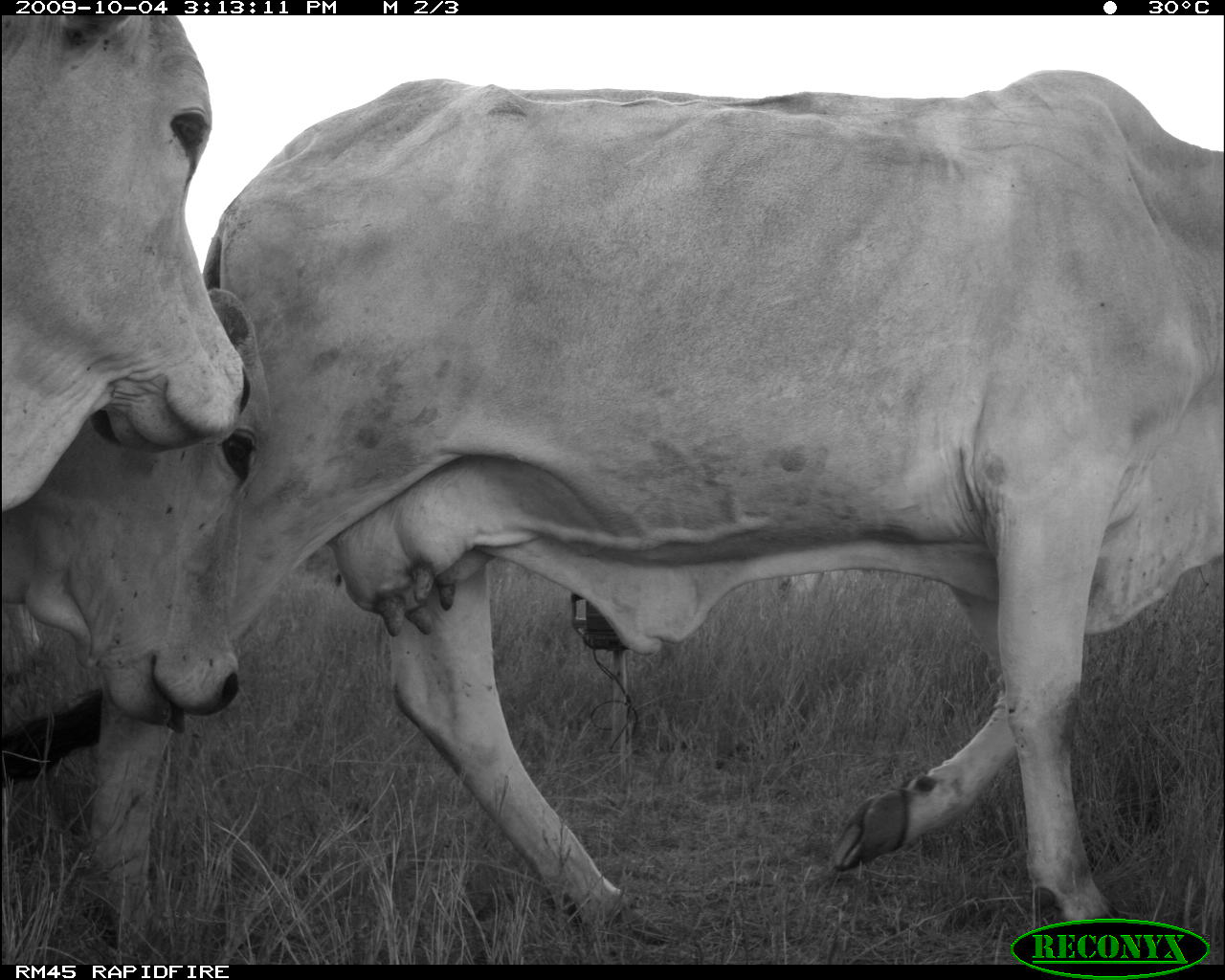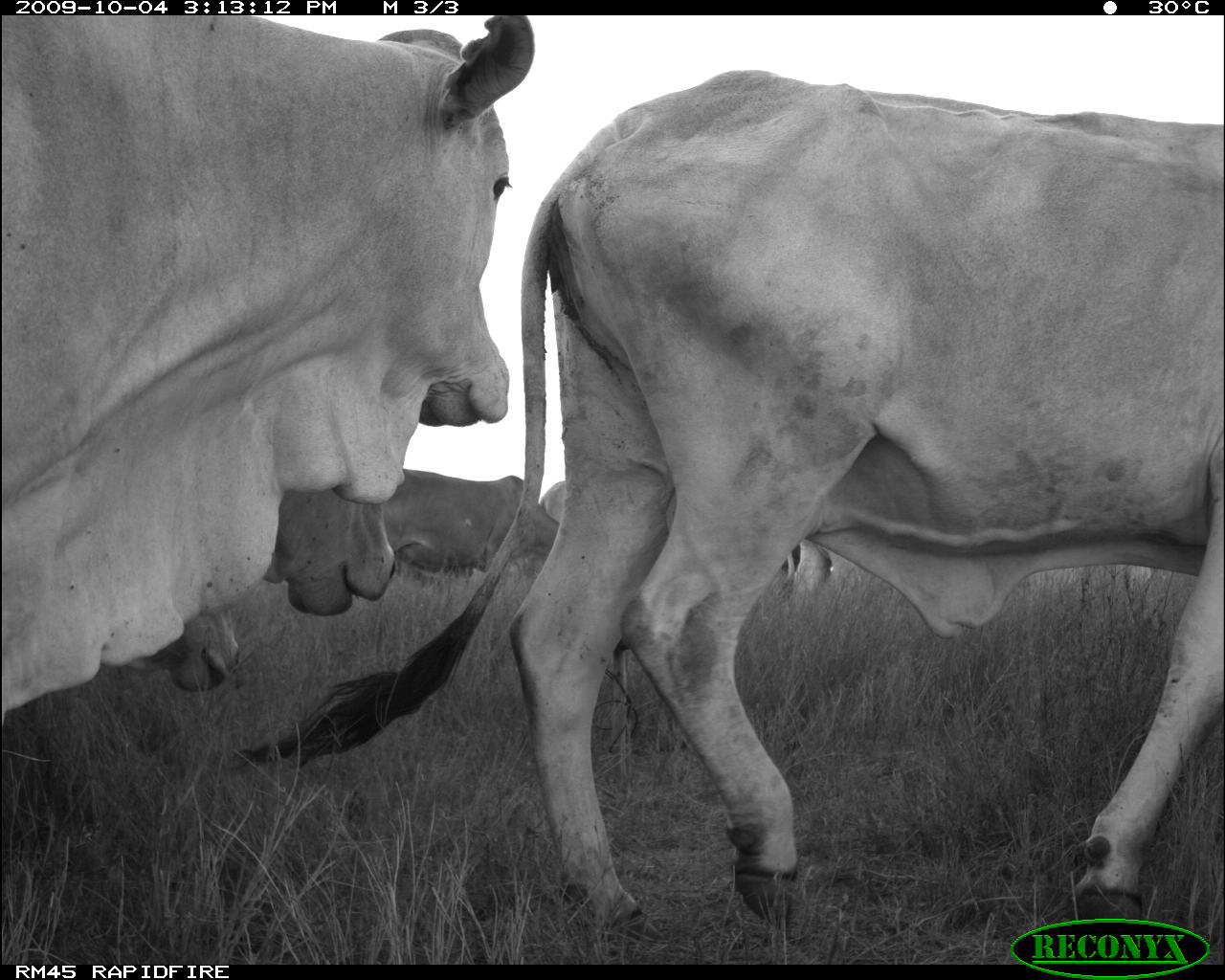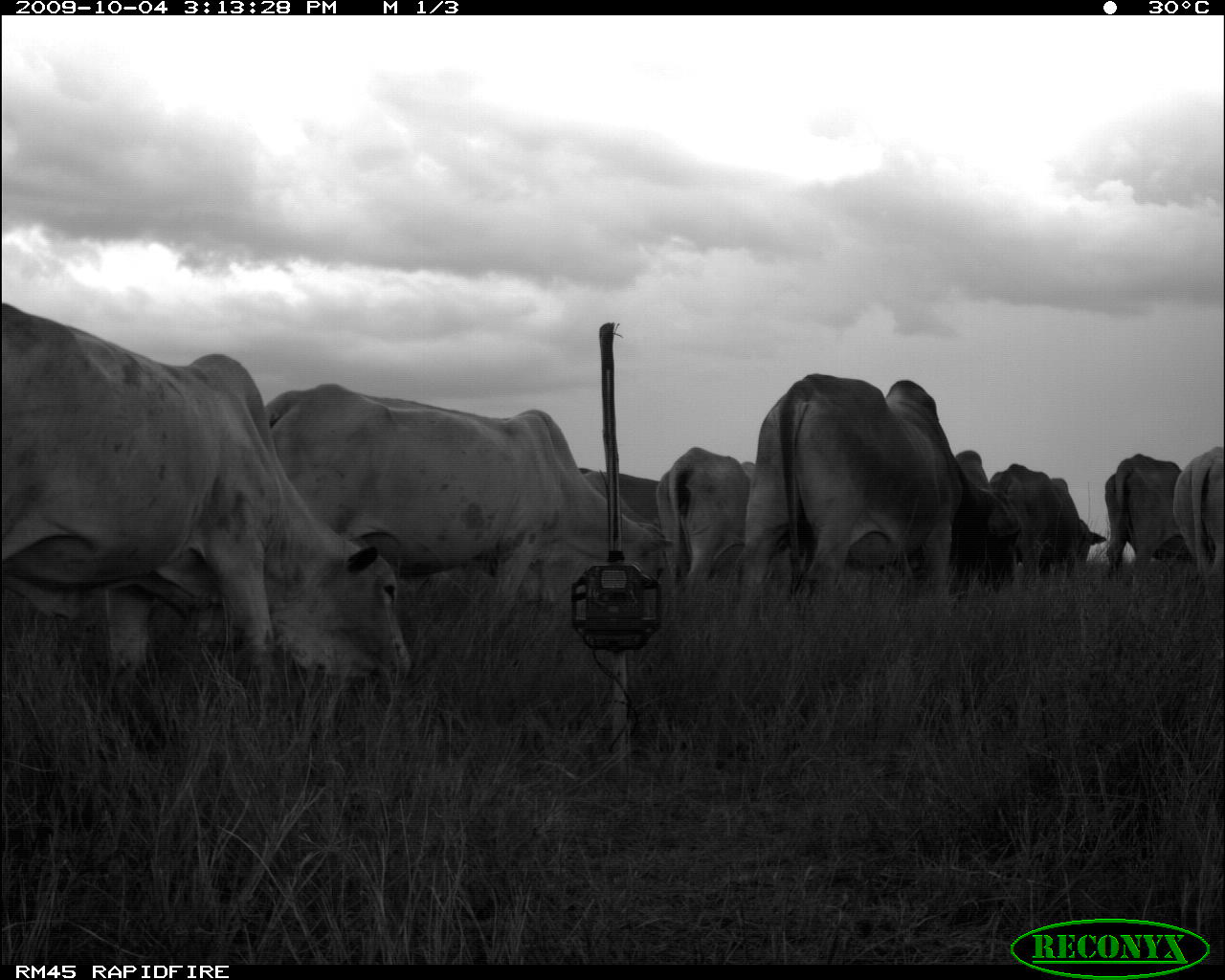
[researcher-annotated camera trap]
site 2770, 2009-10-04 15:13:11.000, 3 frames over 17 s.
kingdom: Animalia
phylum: Chordata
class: Mammalia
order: Artiodactyla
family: Bovidae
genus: Bos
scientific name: Bos taurus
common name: domestic cattle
Bos taurus (domestic cattle), count 3.